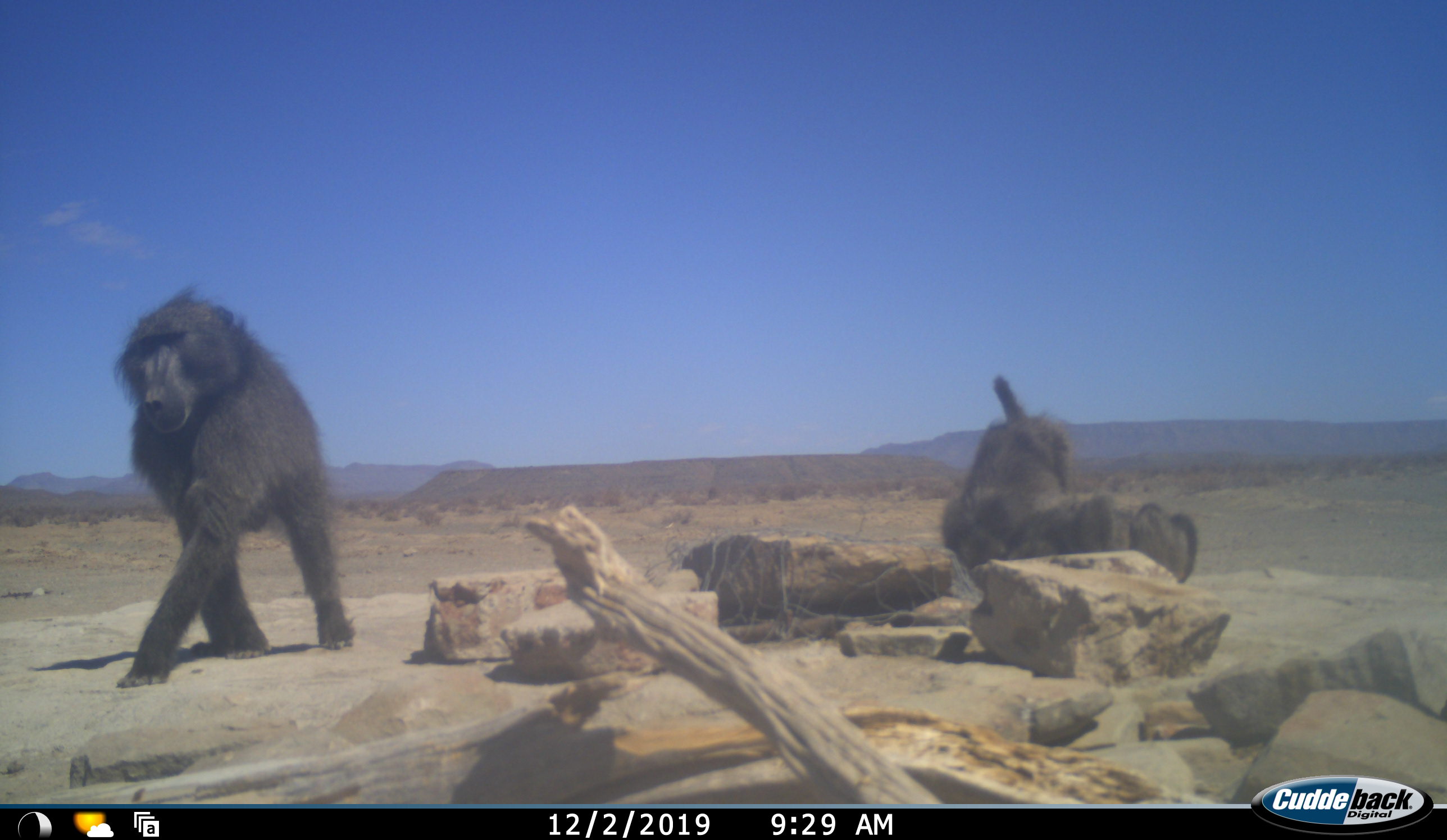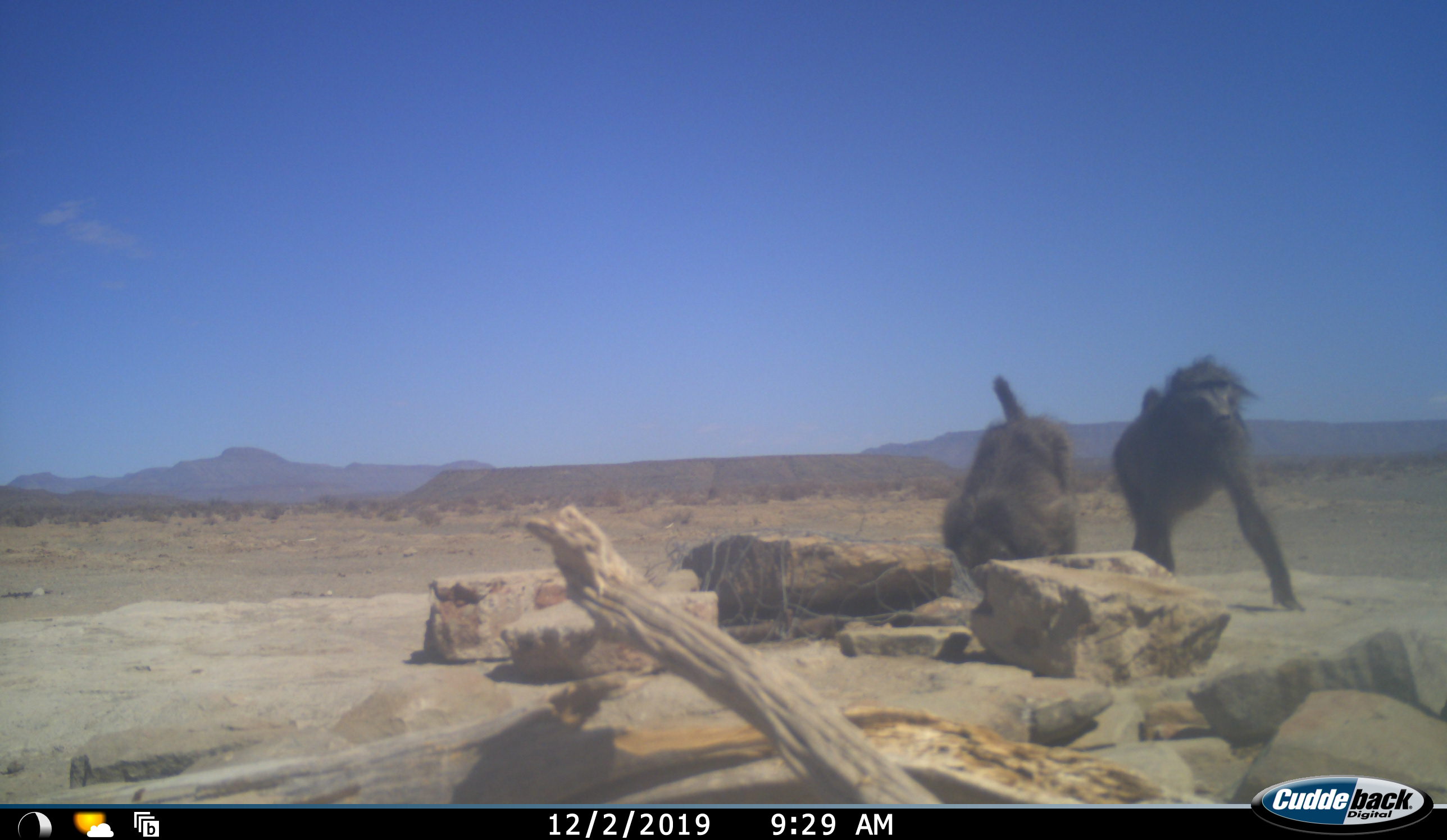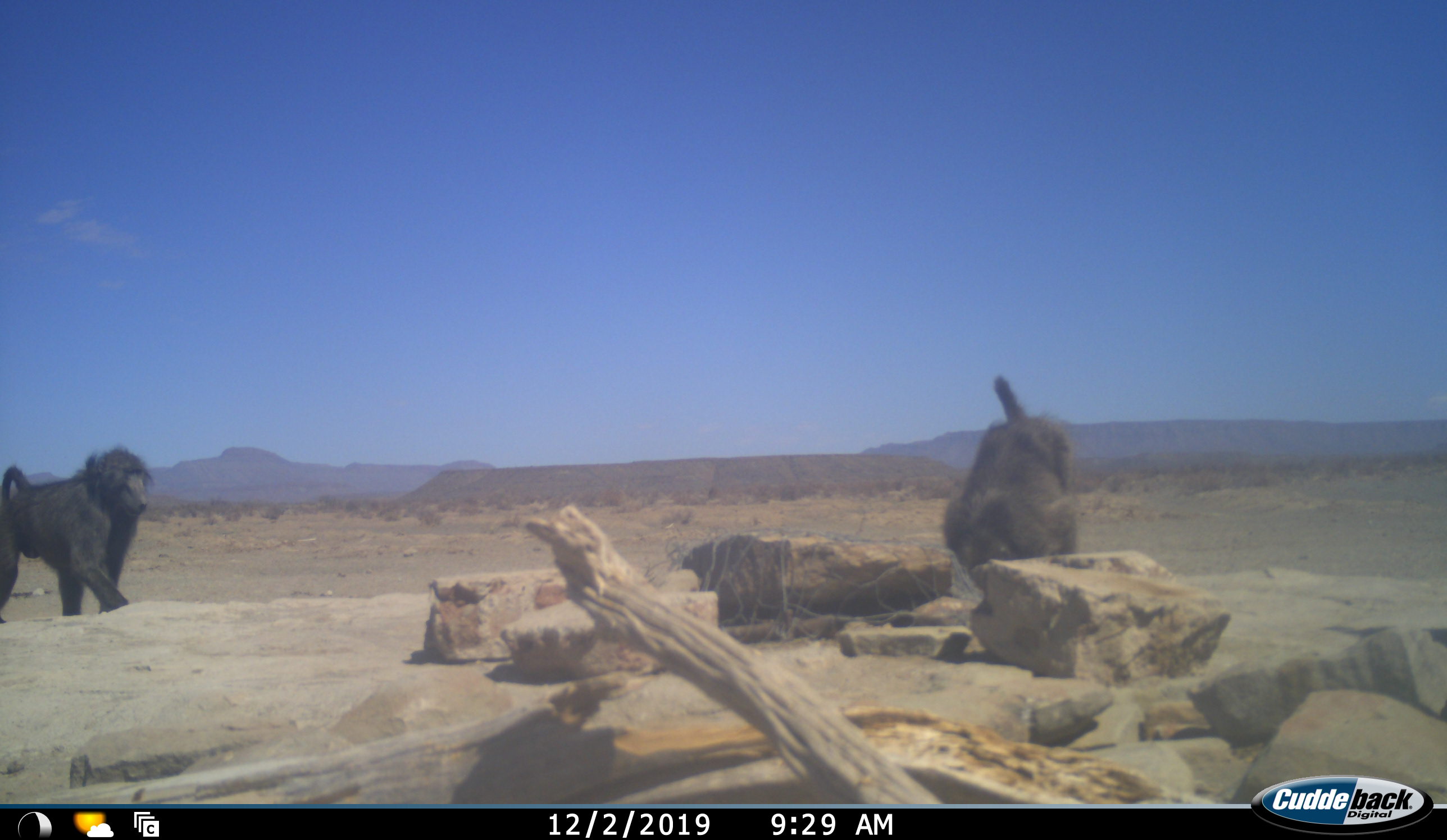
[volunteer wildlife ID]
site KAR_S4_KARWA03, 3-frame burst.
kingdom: Animalia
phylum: Chordata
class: Mammalia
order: Primates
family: Cercopithecidae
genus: Papio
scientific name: Papio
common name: baboon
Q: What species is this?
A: Baboon (Papio).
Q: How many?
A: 3.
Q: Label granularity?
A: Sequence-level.